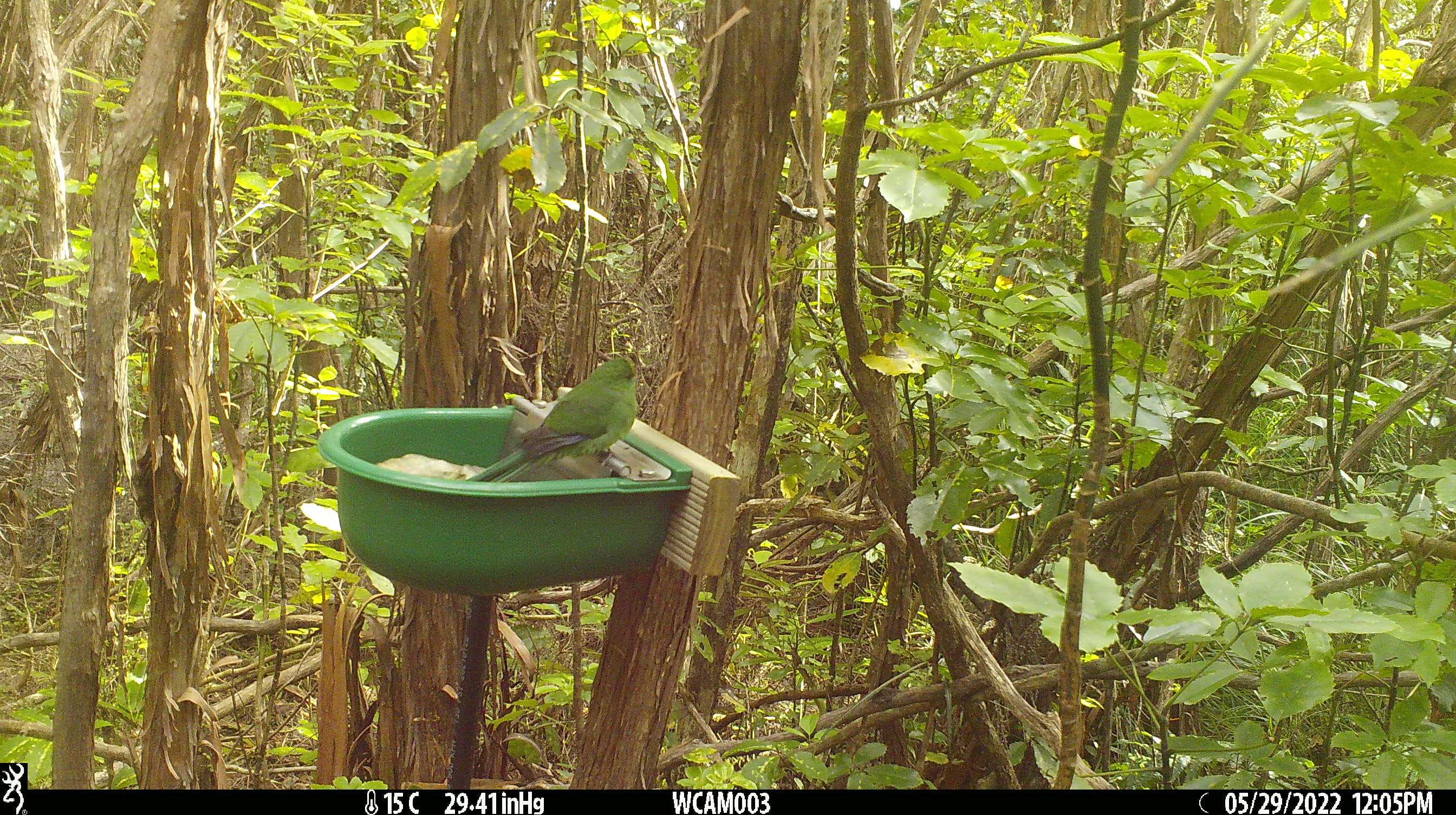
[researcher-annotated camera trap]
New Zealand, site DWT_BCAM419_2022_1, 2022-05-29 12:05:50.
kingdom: Animalia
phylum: Chordata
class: Aves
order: Psittaciformes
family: Psittaculidae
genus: Cyanoramphus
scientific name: Cyanoramphus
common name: parakeet